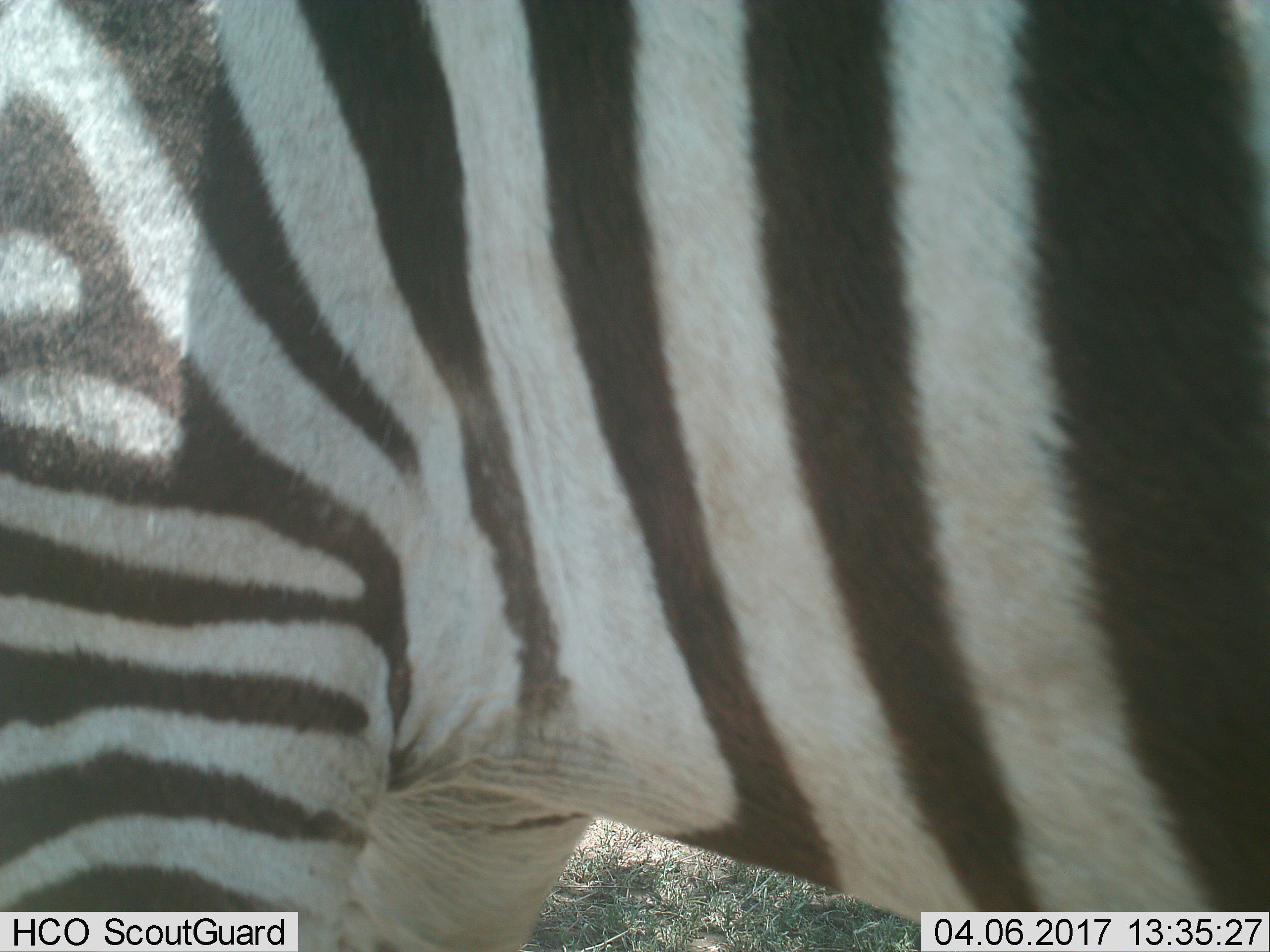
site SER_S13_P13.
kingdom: Animalia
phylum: Chordata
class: Mammalia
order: Perissodactyla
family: Equidae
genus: Equus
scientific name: Equus quagga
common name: plains zebra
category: zebraplains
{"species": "zebraplains (plains zebra) (Equus quagga)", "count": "1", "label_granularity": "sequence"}